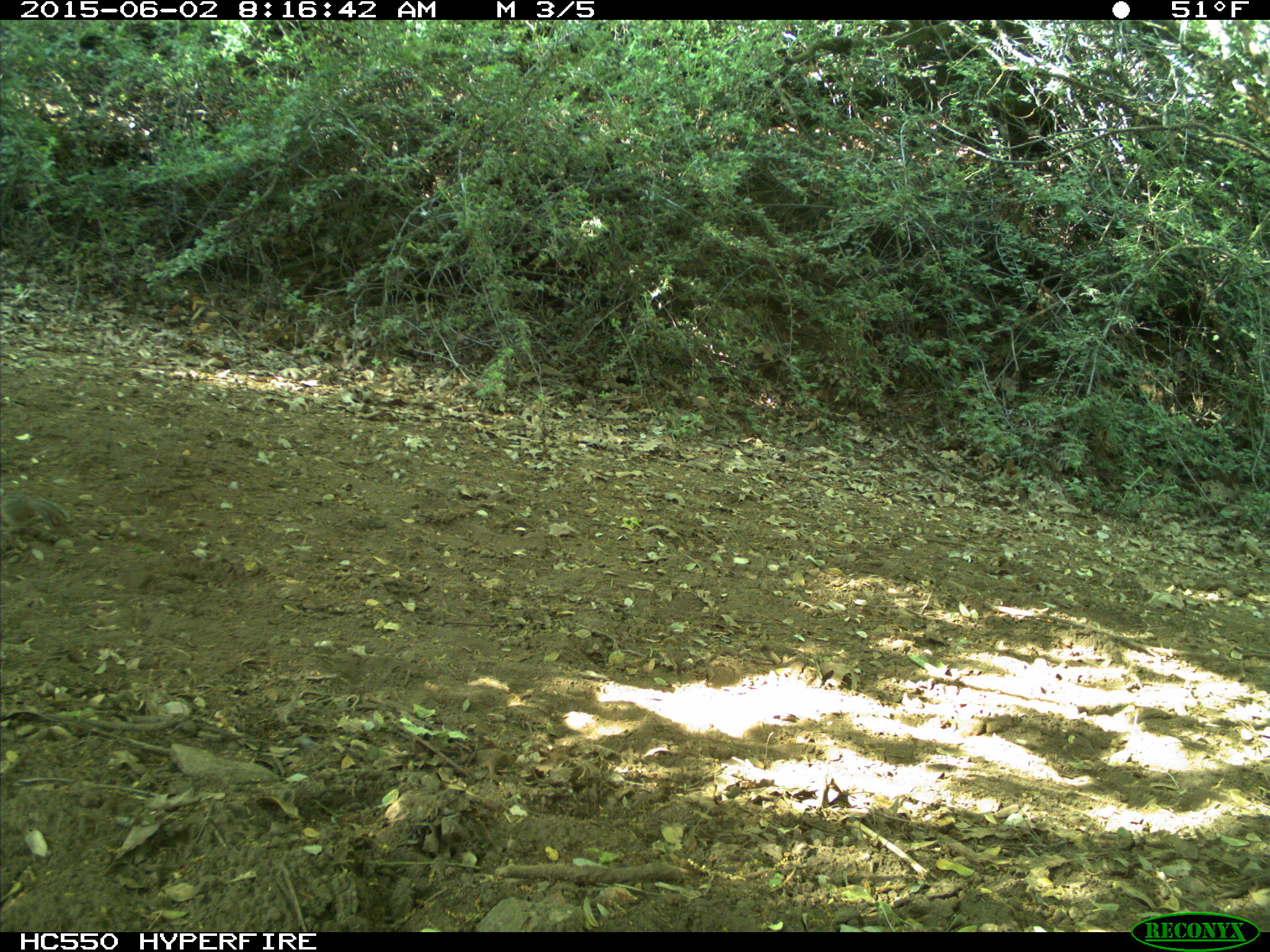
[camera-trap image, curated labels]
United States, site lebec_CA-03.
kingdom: Animalia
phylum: Chordata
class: Mammalia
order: Rodentia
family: Sciuridae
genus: Tamias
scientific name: Tamias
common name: chipmunk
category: unidentified chipmunk